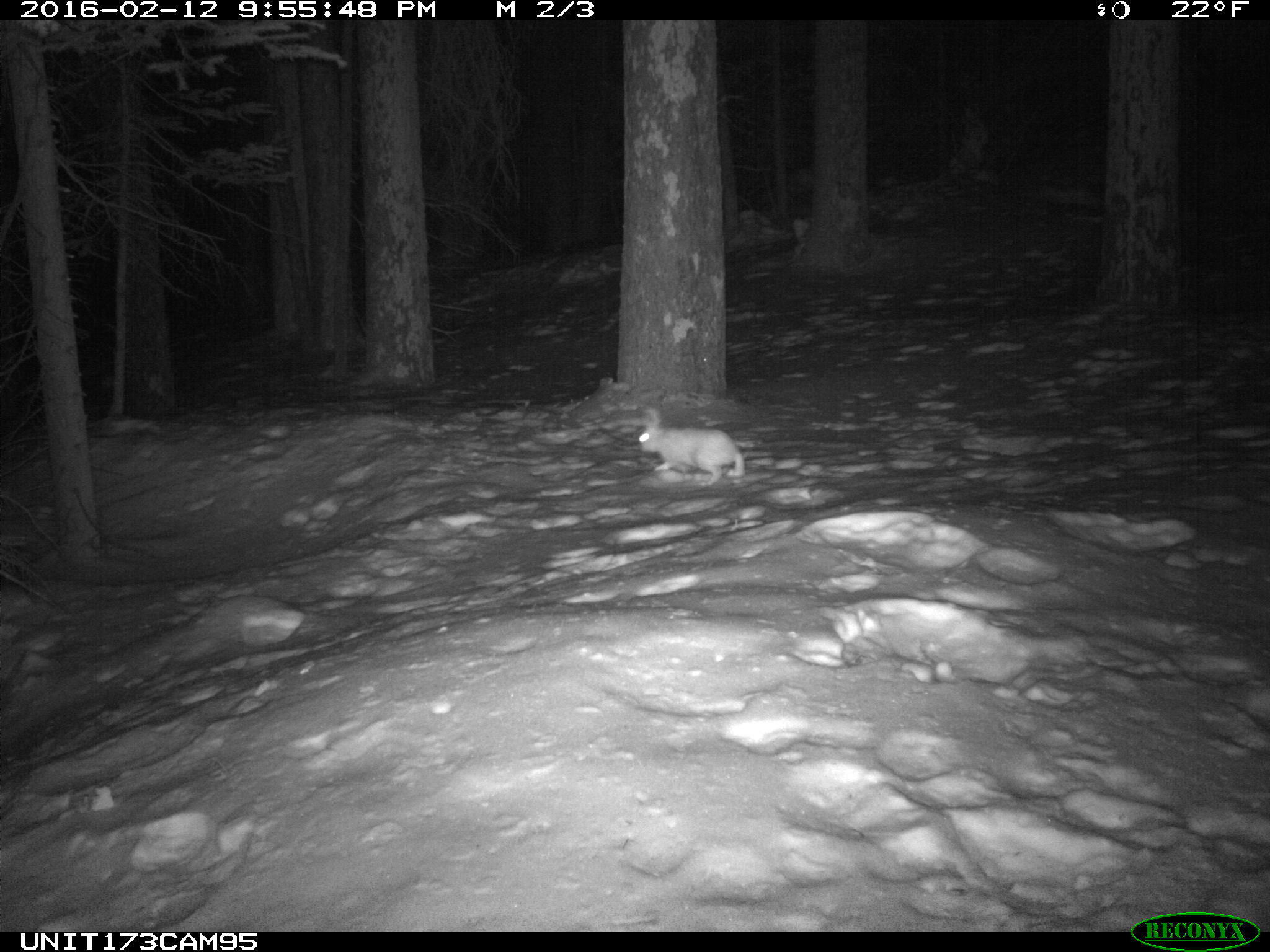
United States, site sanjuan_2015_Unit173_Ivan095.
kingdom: Animalia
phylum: Chordata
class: Mammalia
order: Lagomorpha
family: Leporidae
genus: Lepus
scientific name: Lepus americanus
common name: snowshoe hare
Lepus americanus (snowshoe hare).